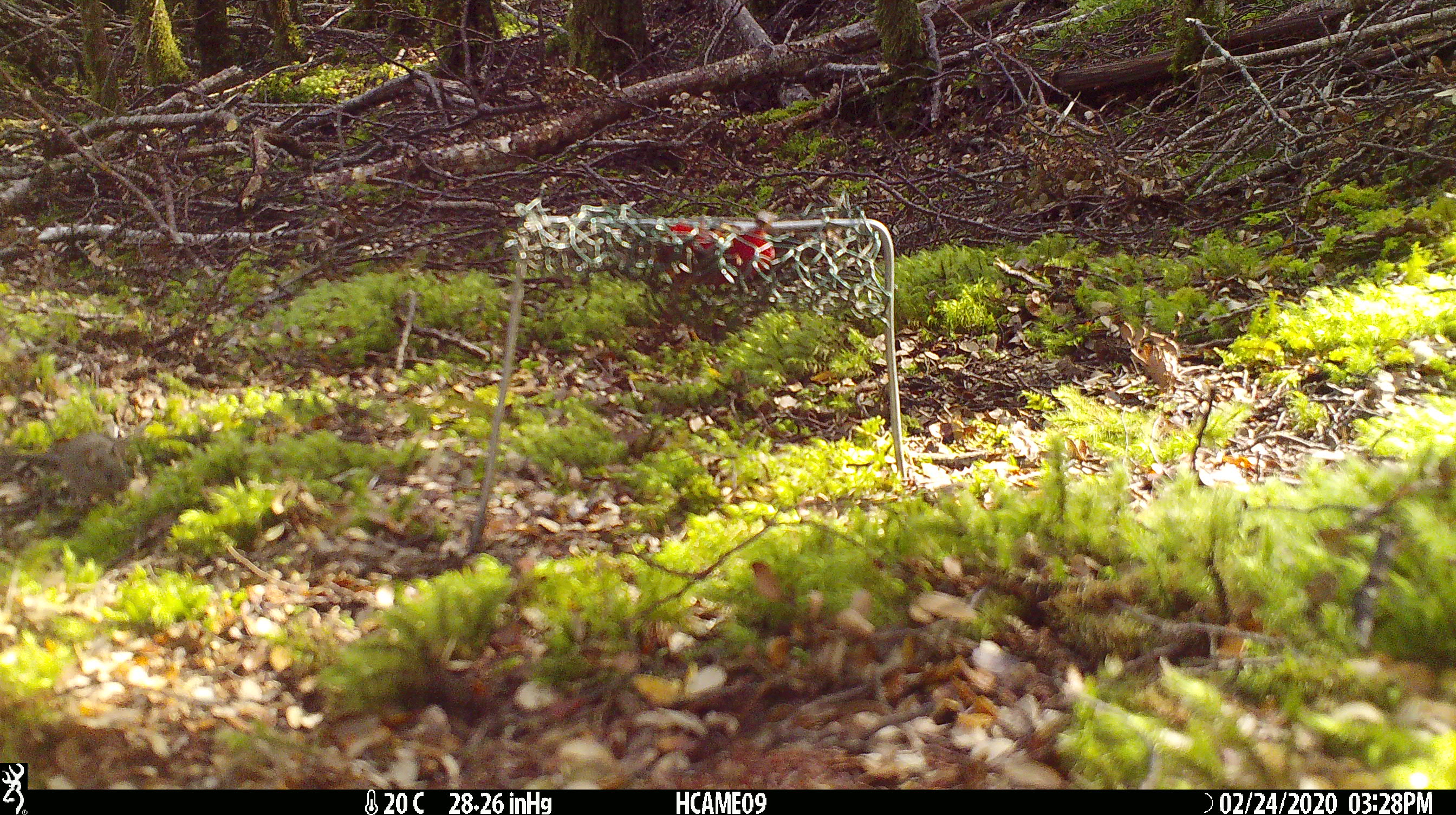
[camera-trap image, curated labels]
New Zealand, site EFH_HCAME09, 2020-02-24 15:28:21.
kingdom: Animalia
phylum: Chordata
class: Mammalia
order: Rodentia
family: Muridae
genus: Mus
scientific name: Mus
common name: mouse